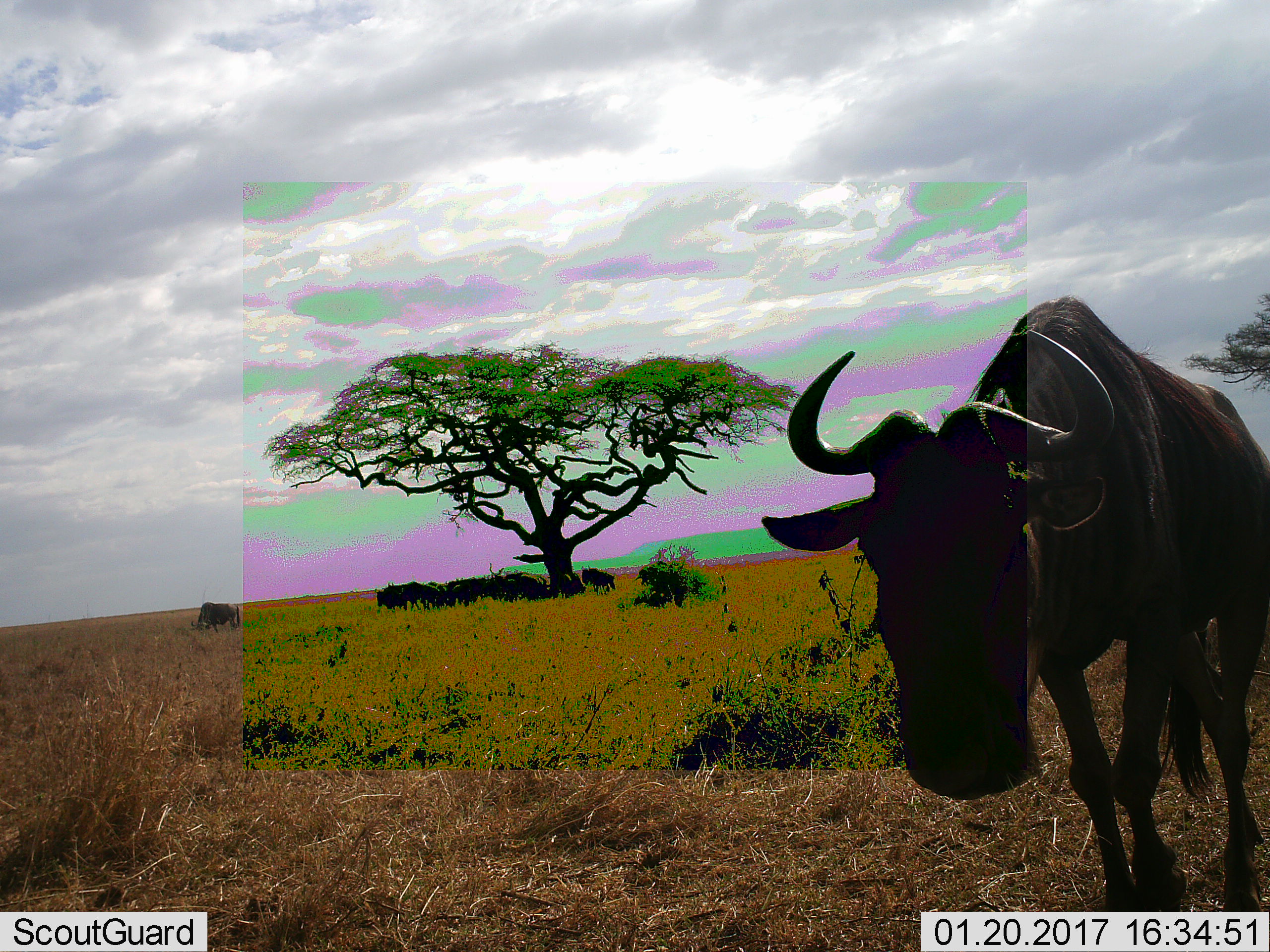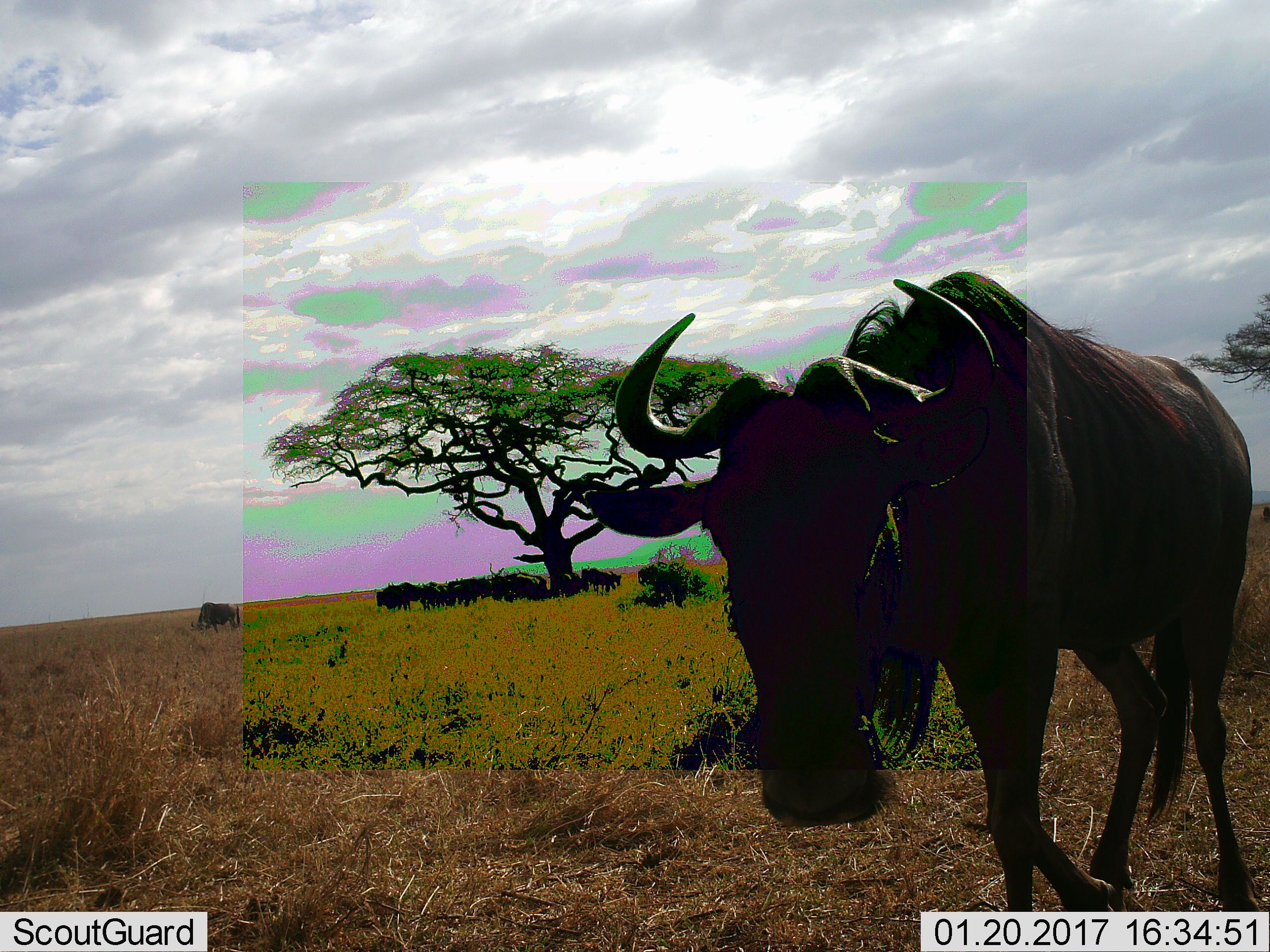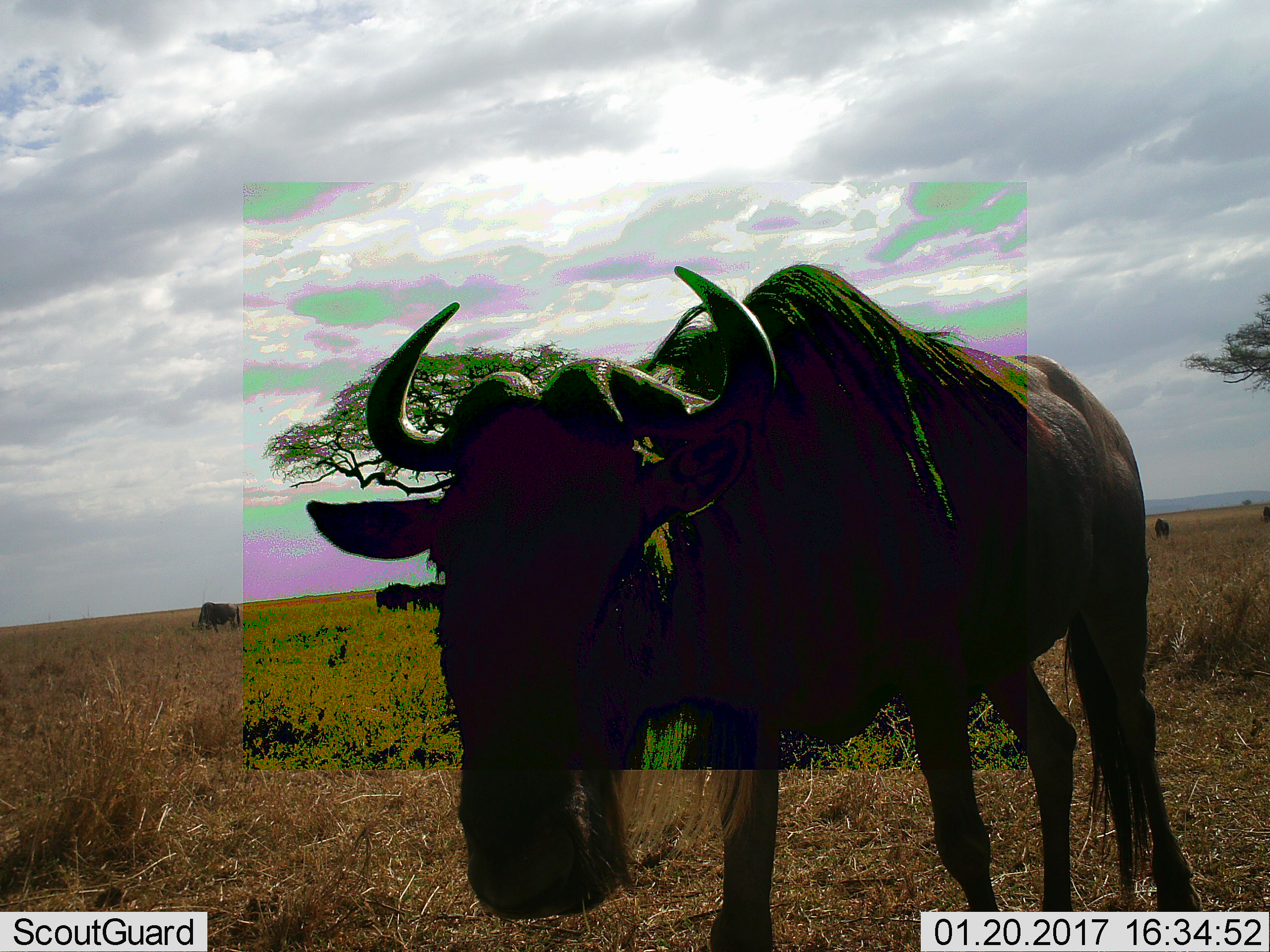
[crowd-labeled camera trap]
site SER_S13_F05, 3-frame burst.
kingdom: Animalia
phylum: Chordata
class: Mammalia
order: Artiodactyla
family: Bovidae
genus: Connochaetes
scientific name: Connochaetes taurinus taurinus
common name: blue wildebeest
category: wildebeestblue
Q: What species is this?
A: Wildebeestblue (blue wildebeest) (Connochaetes taurinus taurinus).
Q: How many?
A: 8.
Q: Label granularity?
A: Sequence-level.